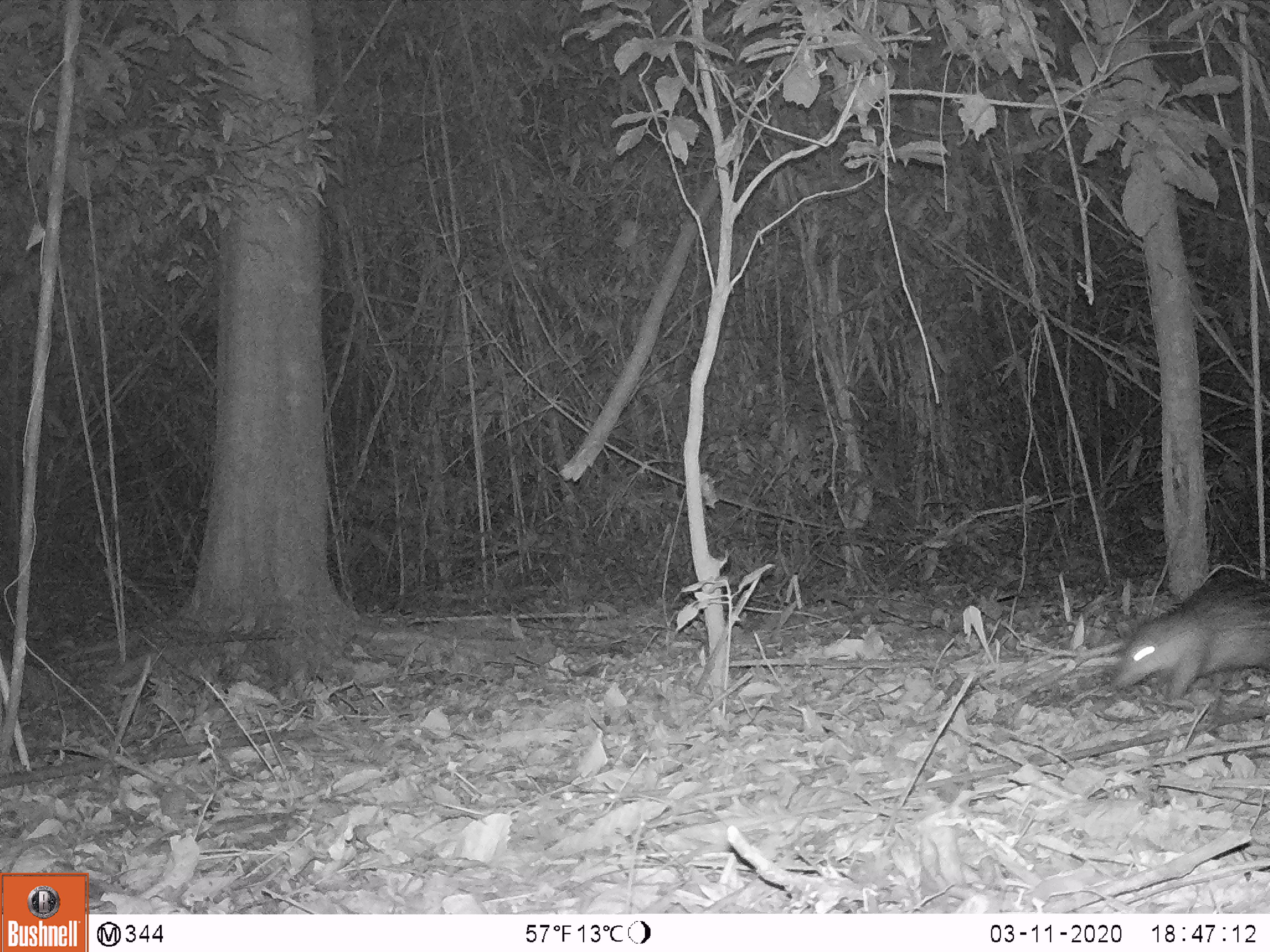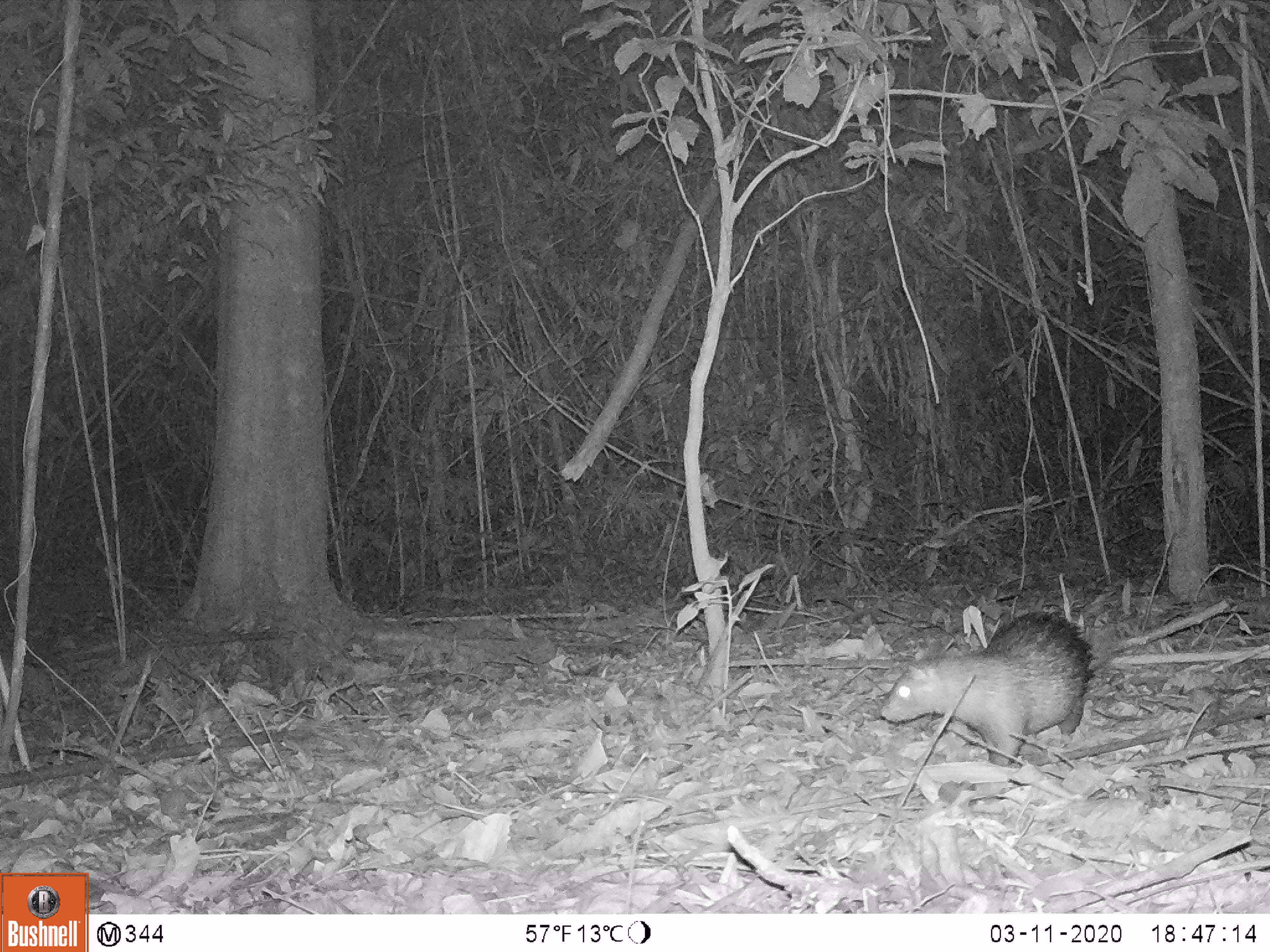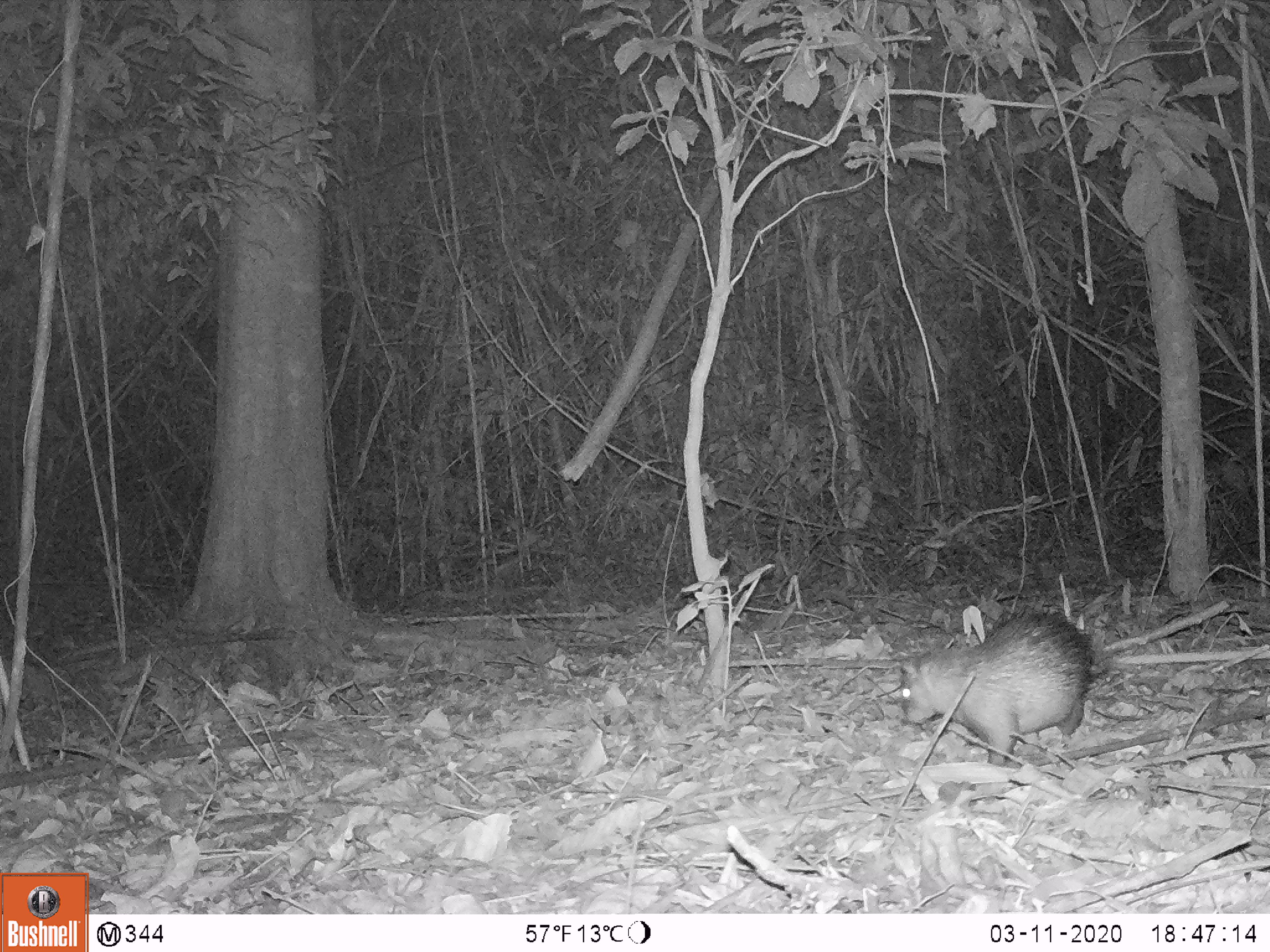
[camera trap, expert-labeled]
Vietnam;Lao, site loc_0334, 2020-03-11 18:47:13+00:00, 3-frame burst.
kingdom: Animalia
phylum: Chordata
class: Mammalia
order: Rodentia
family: Hystricidae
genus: Atherurus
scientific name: Atherurus macrourus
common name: asiatic brush-tailed porcupine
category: asiatic brush tailed porcupine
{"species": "asiatic brush tailed porcupine (asiatic brush-tailed porcupine) (Atherurus macrourus)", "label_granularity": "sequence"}